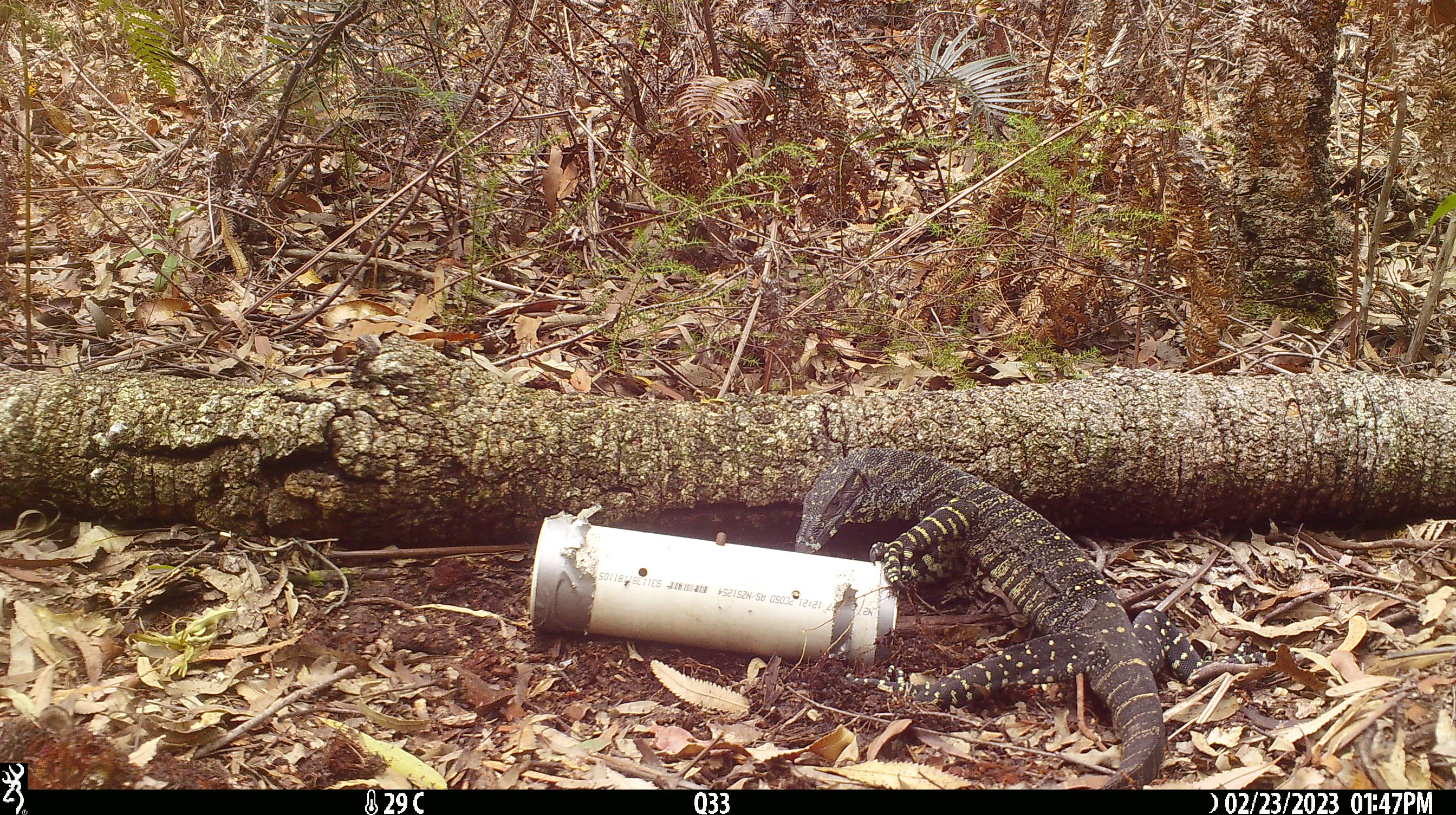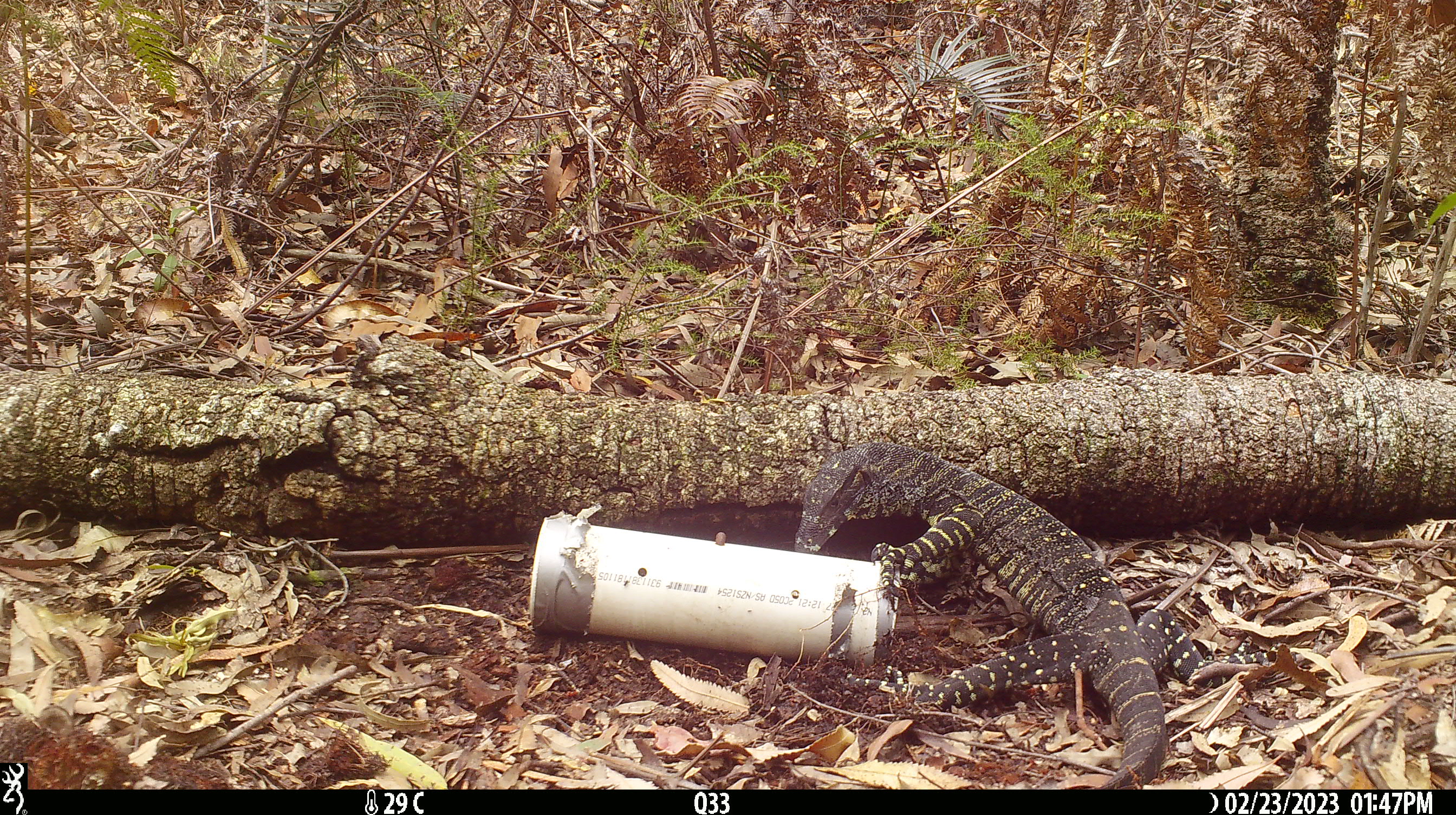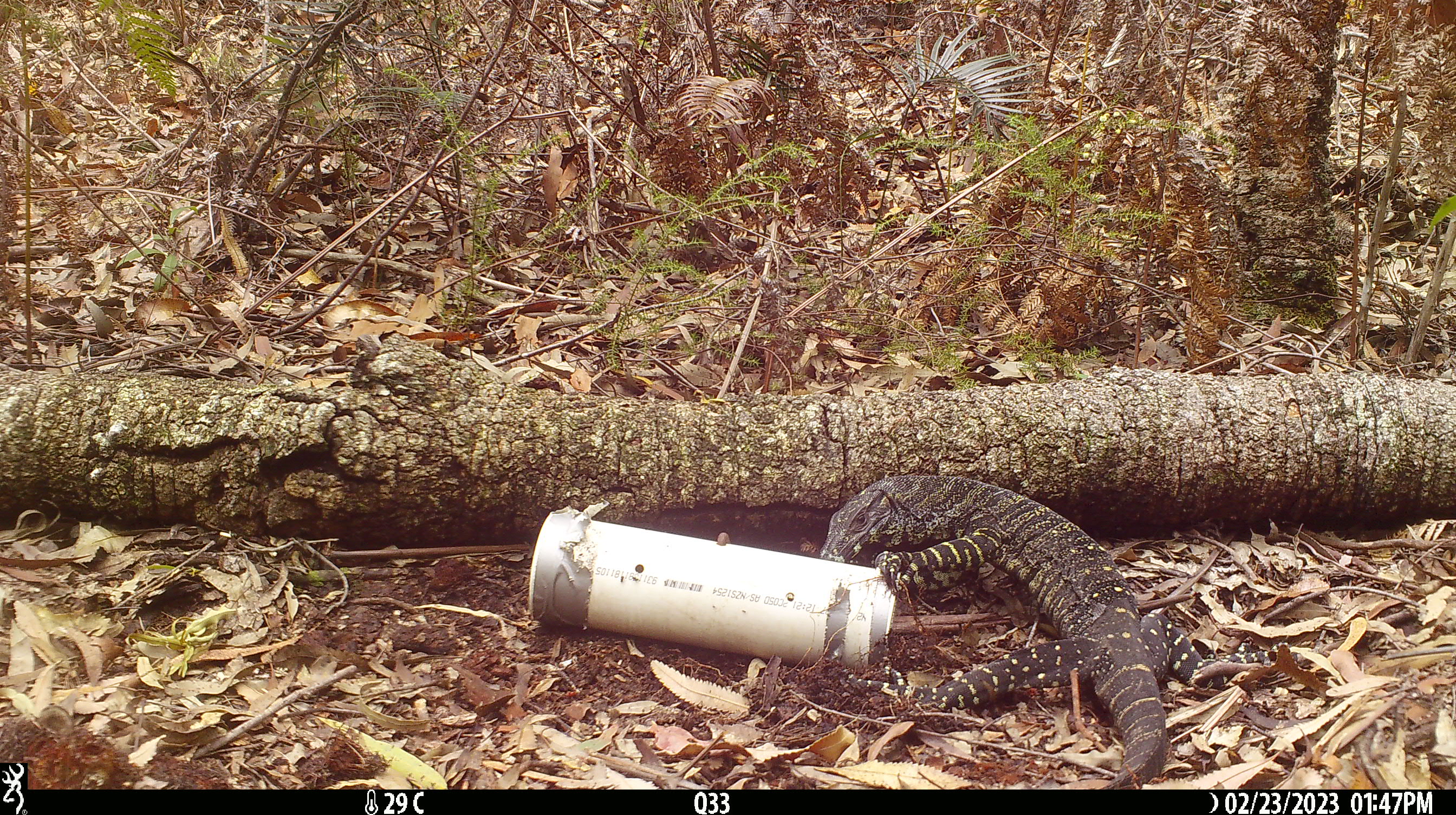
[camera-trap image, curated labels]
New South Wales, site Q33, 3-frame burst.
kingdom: Animalia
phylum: Chordata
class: Reptilia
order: Squamata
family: Varanidae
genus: Varanus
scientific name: Varanus varius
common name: lace monitor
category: goanna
Goanna (lace monitor) (Varanus varius).